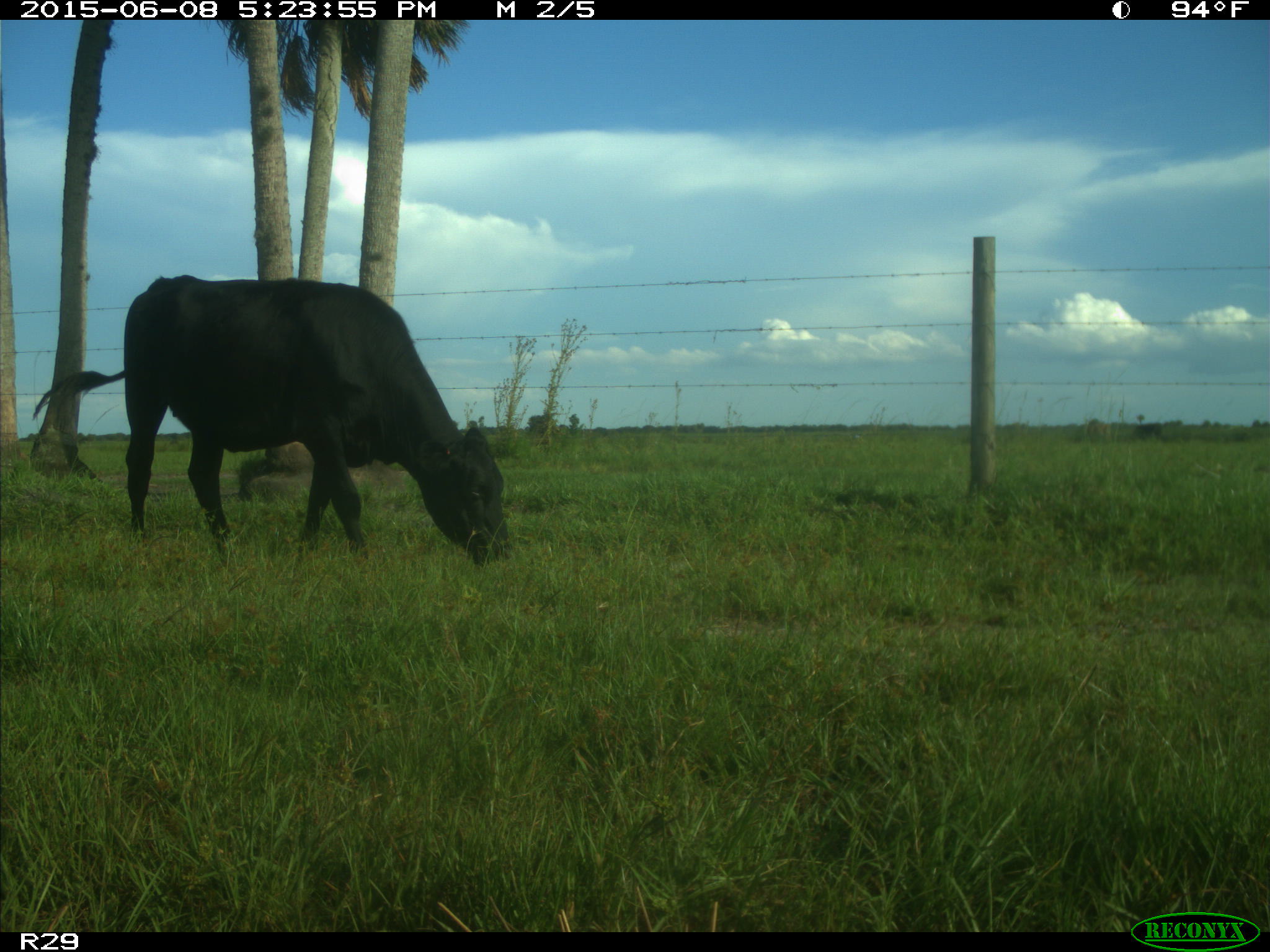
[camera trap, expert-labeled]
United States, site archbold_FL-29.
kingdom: Animalia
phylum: Chordata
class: Mammalia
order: Artiodactyla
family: Bovidae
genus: Bos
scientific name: Bos taurus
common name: domestic cow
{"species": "Bos taurus (domestic cow)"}